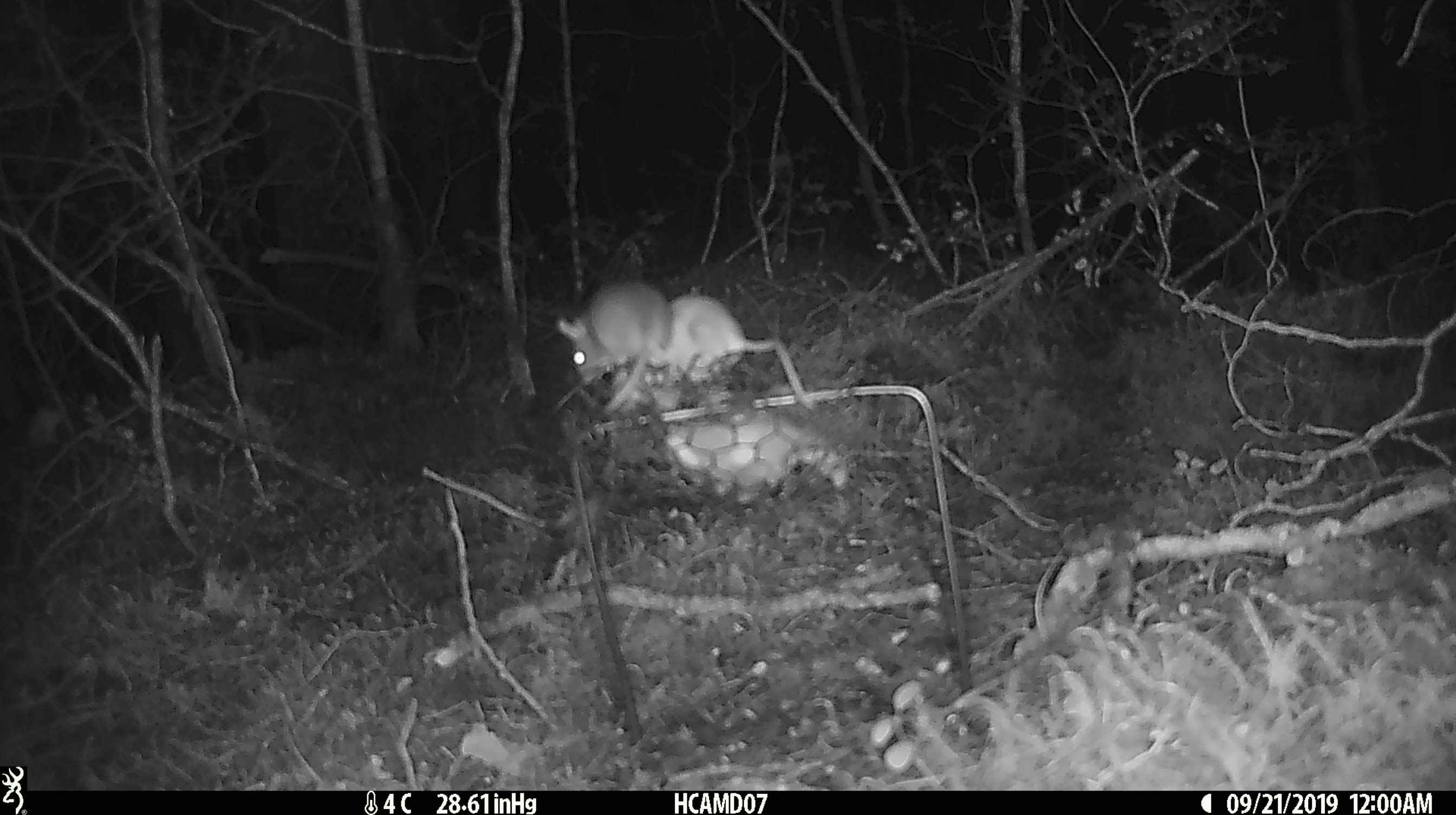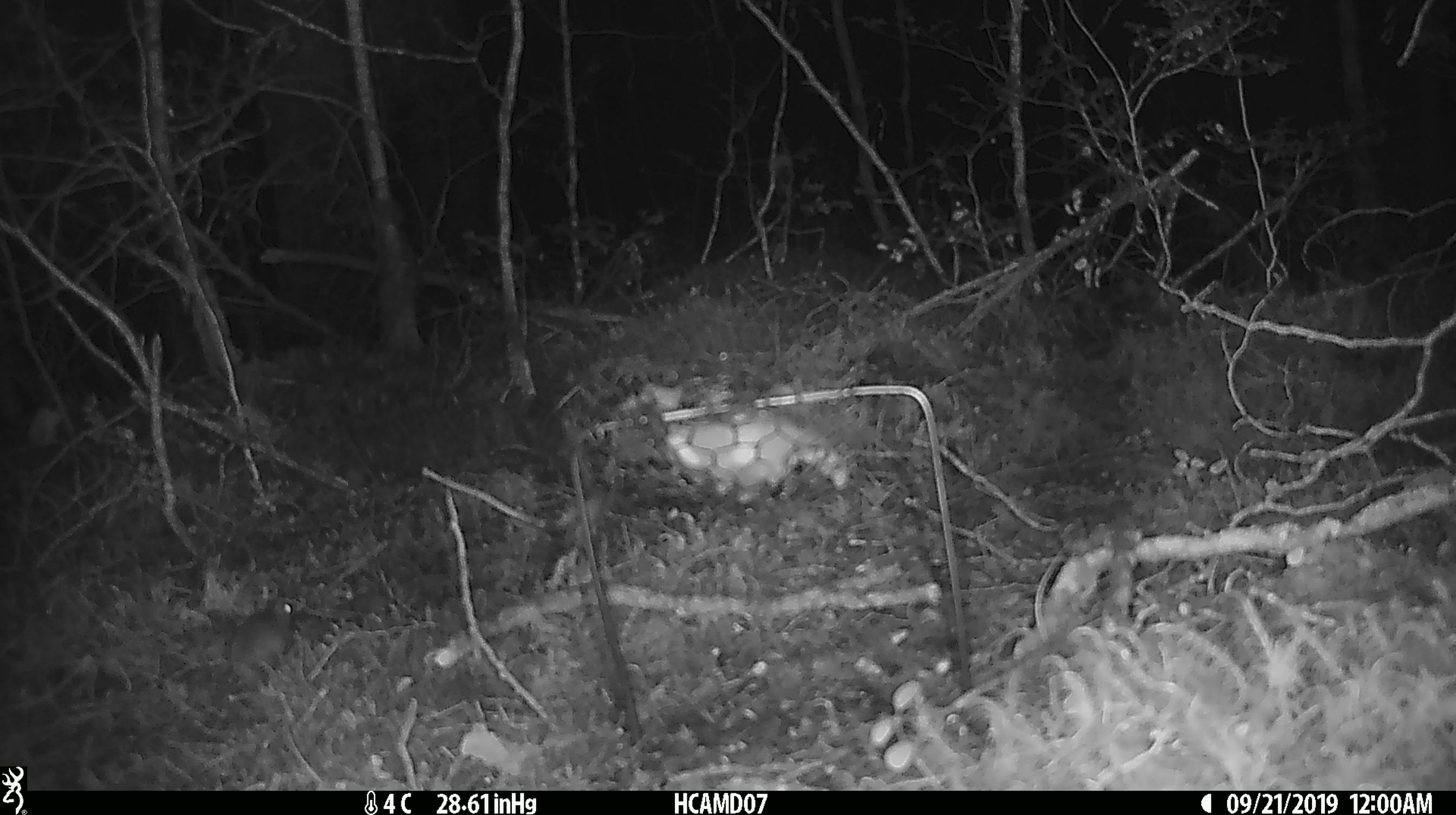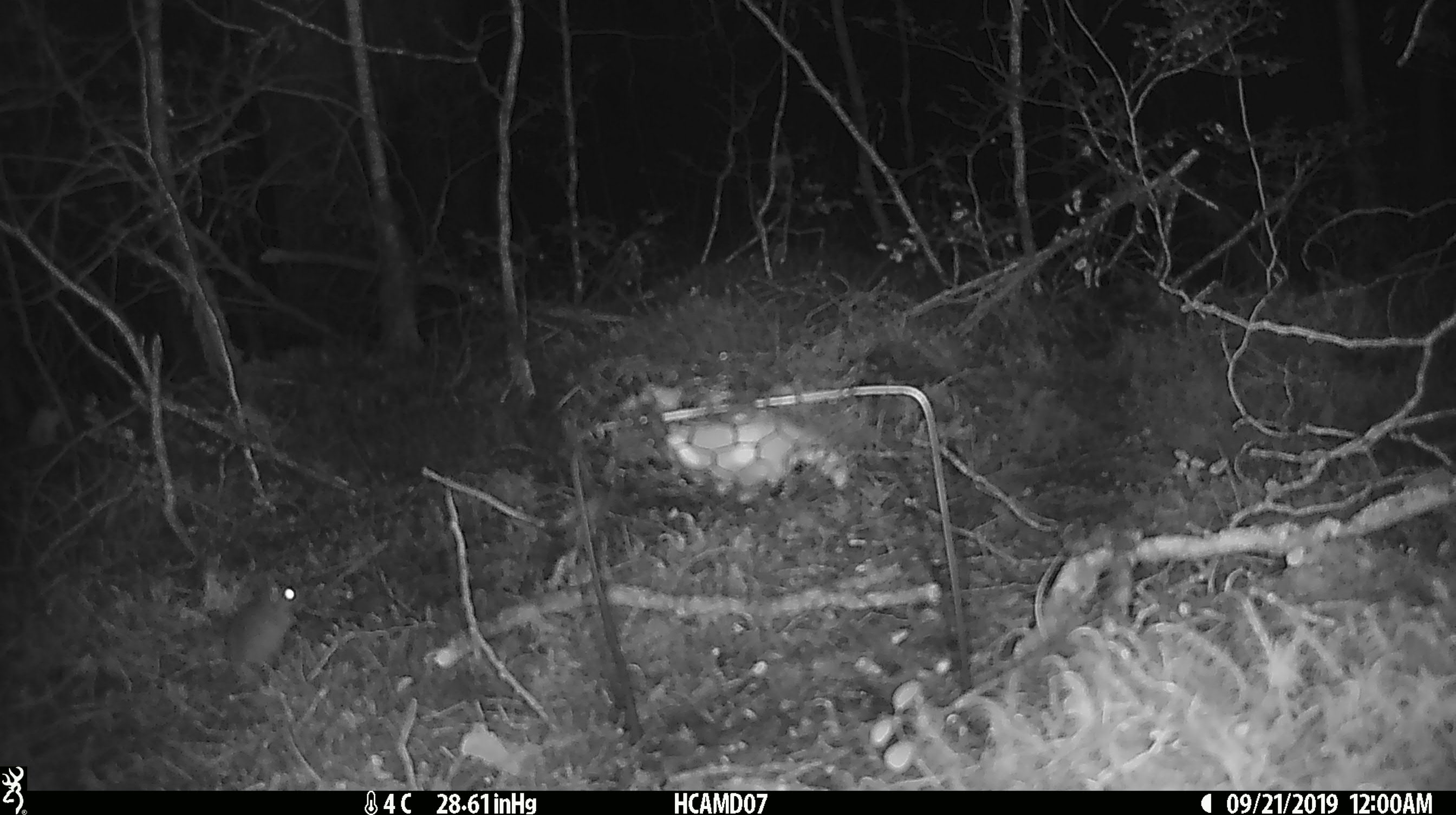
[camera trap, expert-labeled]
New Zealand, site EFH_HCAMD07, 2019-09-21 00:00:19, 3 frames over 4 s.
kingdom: Animalia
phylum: Chordata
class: Mammalia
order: Rodentia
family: Muridae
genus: Mus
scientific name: Mus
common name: mouse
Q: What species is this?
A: Mouse (Mus).